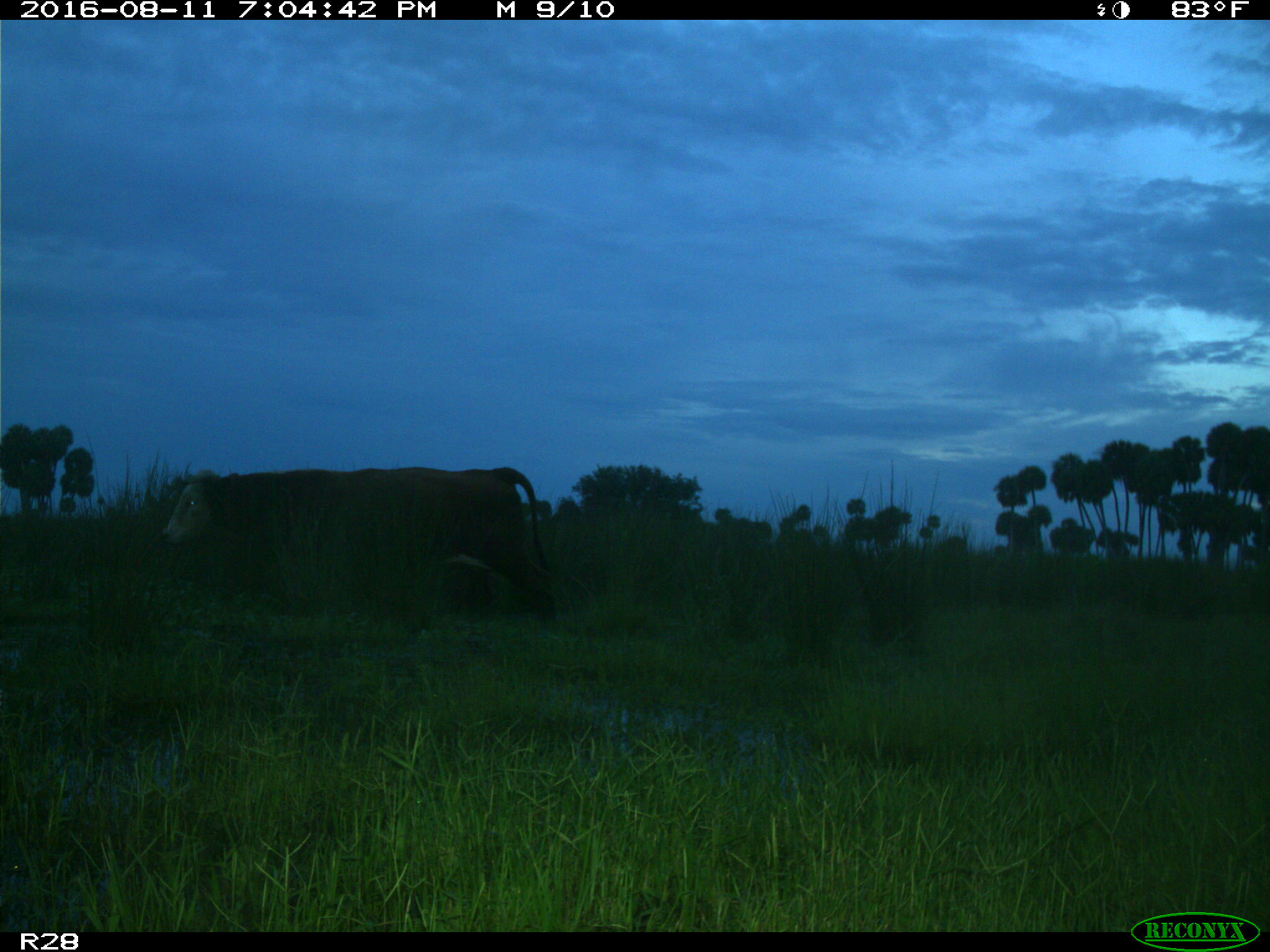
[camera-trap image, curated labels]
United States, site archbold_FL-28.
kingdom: Animalia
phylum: Chordata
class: Mammalia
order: Artiodactyla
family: Bovidae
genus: Bos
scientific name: Bos taurus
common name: domestic cow